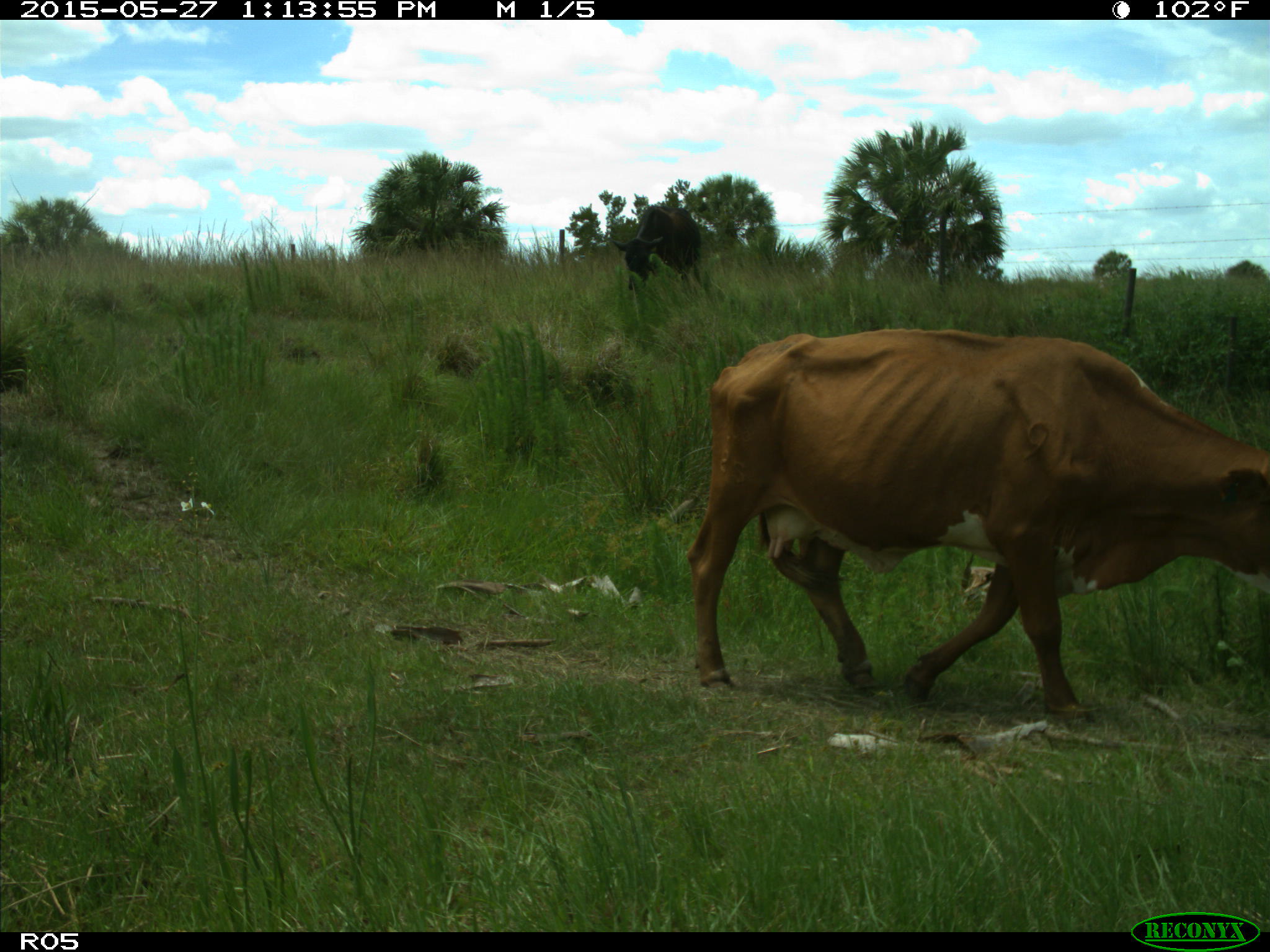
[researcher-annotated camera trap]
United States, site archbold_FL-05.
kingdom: Animalia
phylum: Chordata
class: Mammalia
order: Artiodactyla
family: Bovidae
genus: Bos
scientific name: Bos taurus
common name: domestic cow